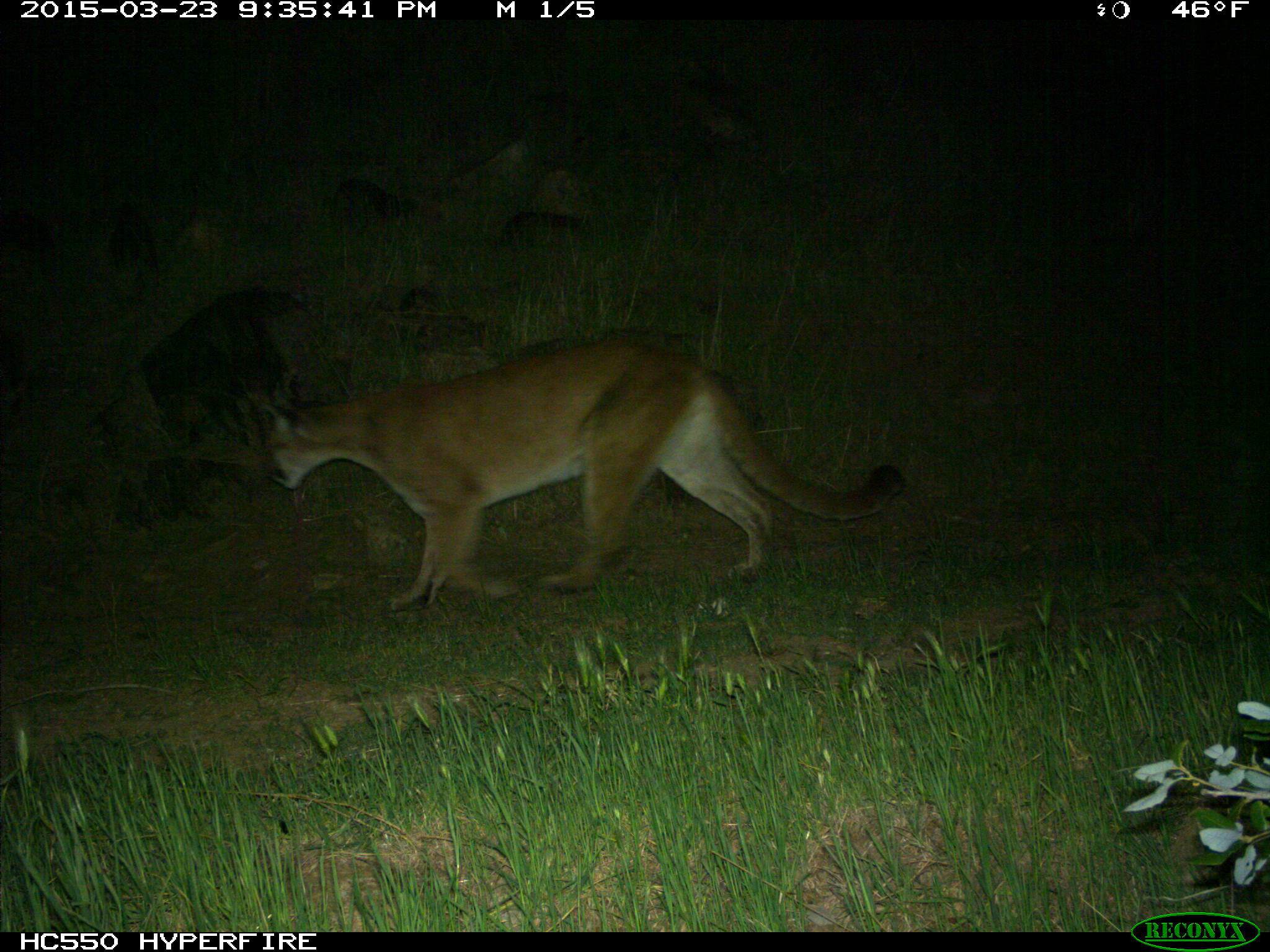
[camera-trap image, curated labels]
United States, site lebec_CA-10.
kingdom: Animalia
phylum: Chordata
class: Mammalia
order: Carnivora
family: Felidae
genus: Puma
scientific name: Puma concolor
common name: mountain lion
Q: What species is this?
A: Puma concolor (mountain lion).